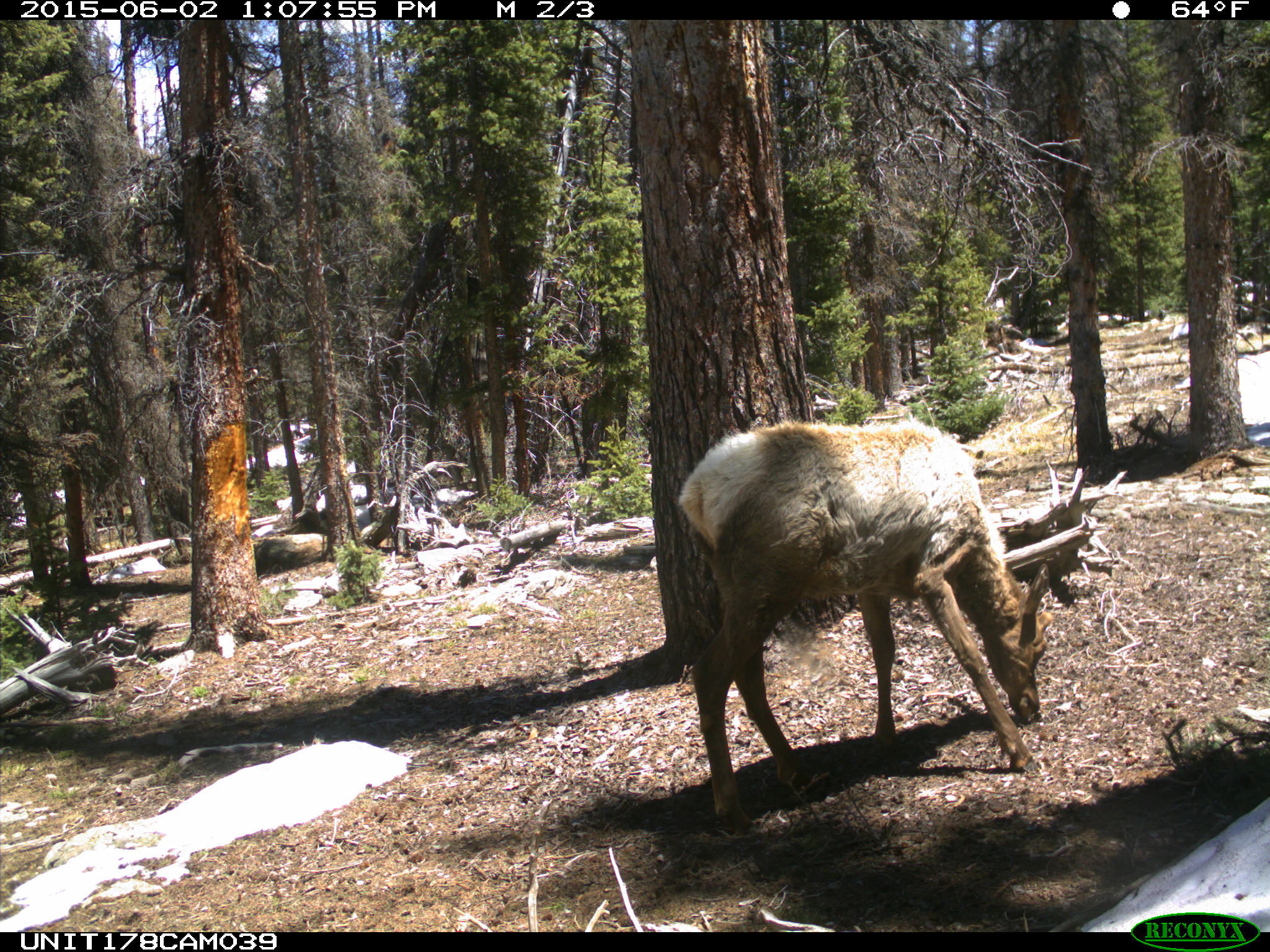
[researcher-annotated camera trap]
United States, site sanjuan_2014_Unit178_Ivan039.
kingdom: Animalia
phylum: Chordata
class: Mammalia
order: Artiodactyla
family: Cervidae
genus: Cervus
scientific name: Cervus elaphus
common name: red deer